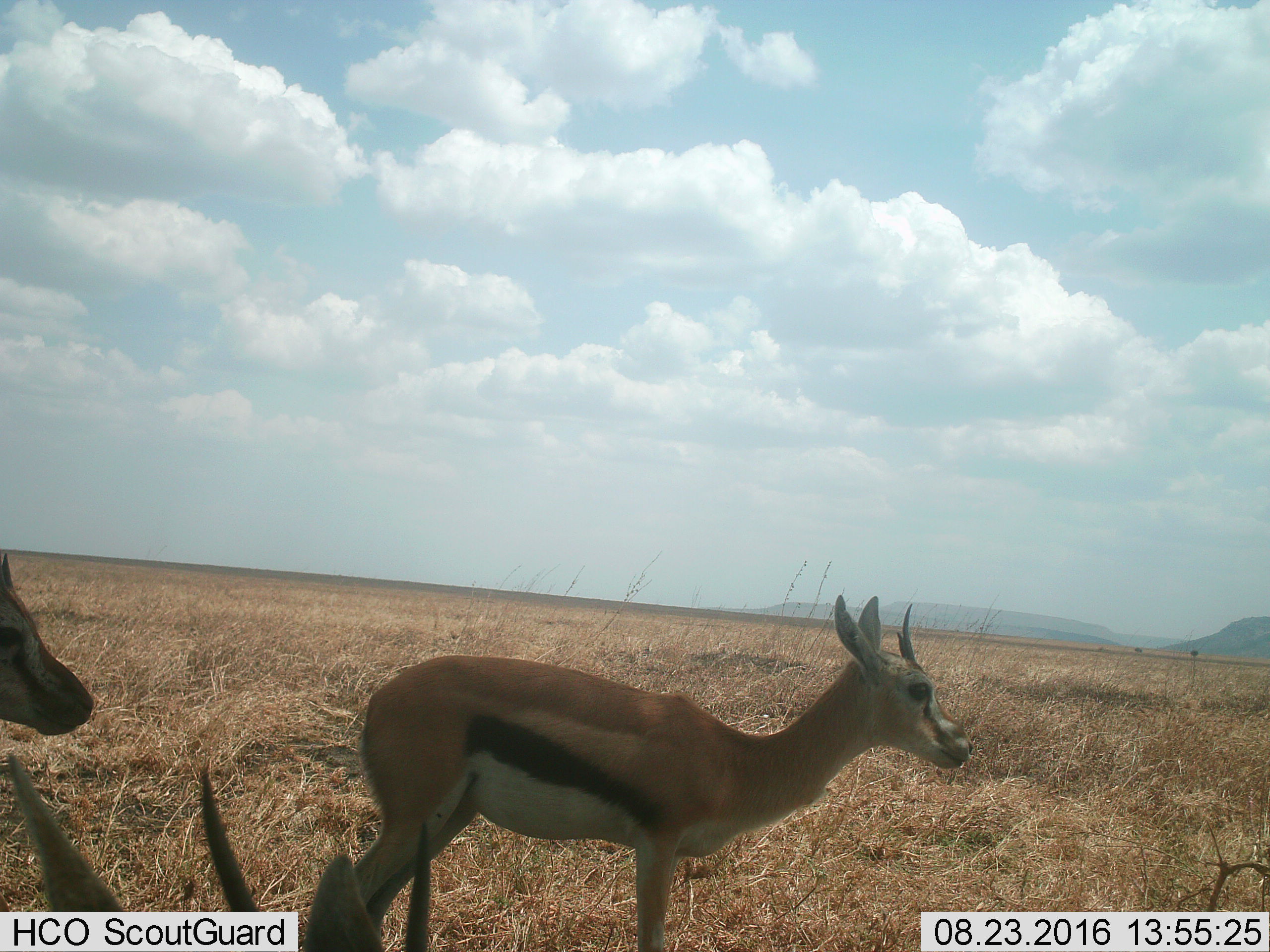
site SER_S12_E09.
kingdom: Animalia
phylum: Chordata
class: Mammalia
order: Artiodactyla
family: Bovidae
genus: Eudorcas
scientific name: Eudorcas thomsonii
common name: thomson's gazelle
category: gazellethomsons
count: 3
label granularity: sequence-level